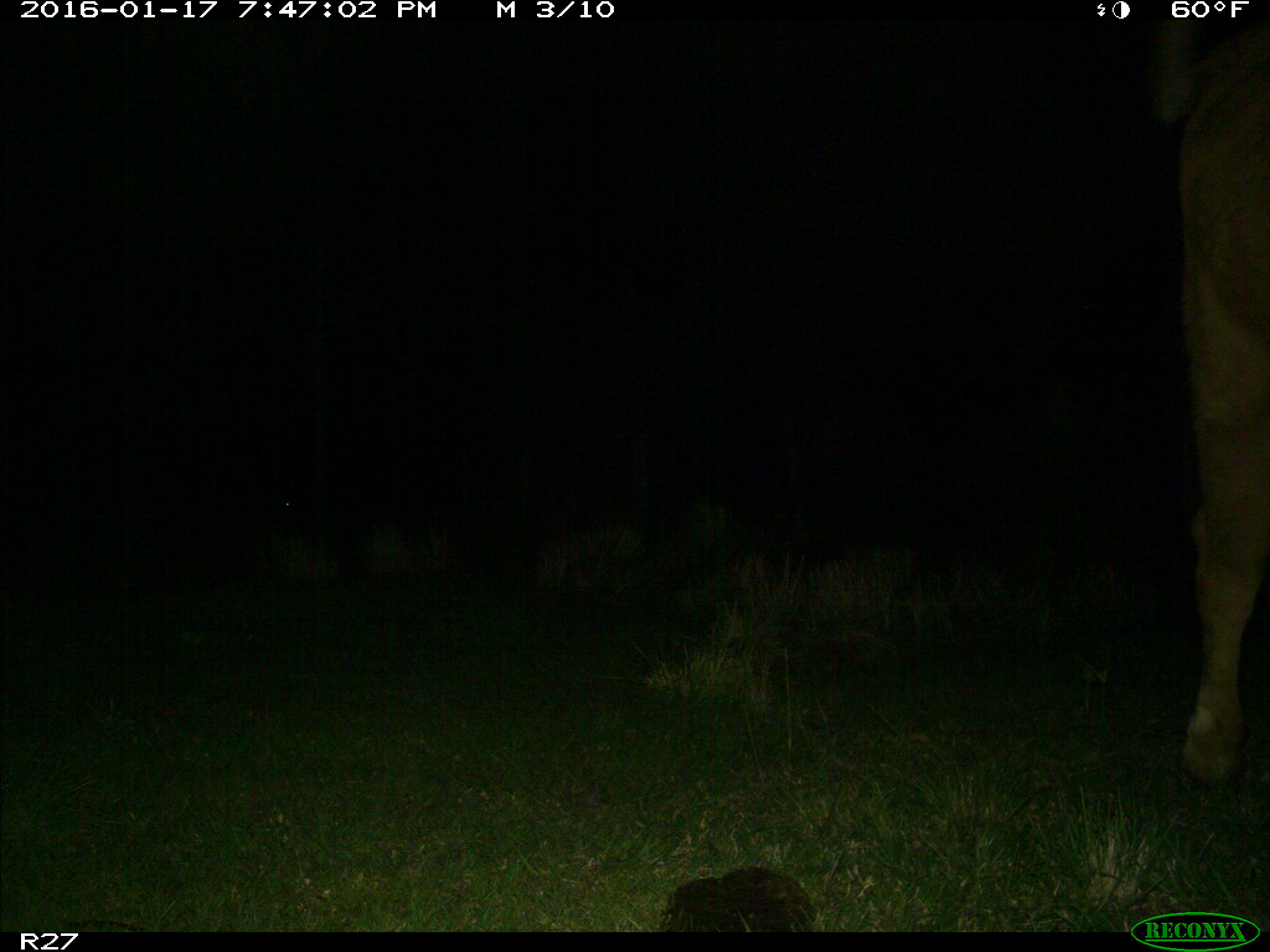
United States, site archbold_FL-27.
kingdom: Animalia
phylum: Chordata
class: Mammalia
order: Artiodactyla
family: Bovidae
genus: Bos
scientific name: Bos taurus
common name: domestic cow